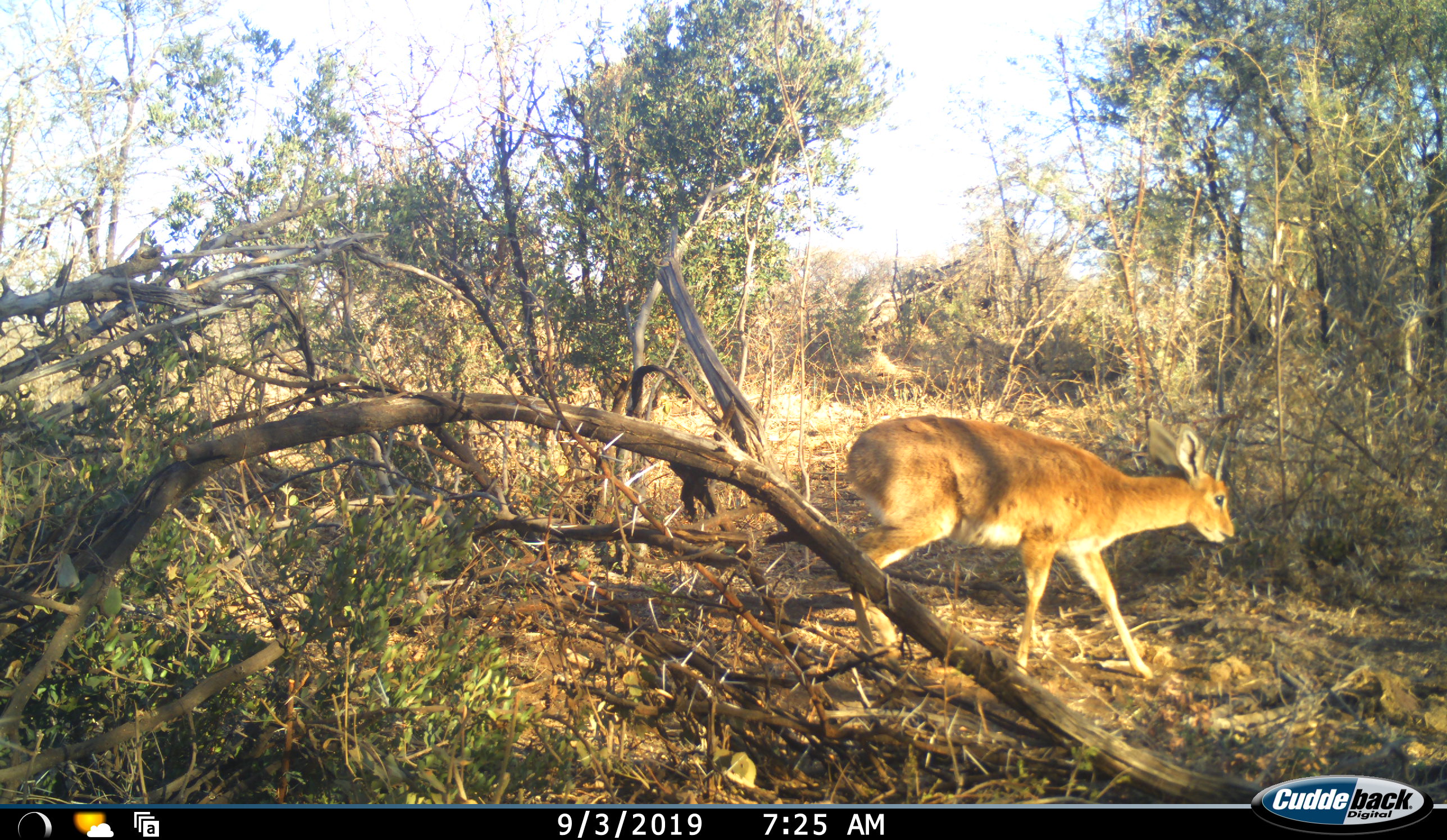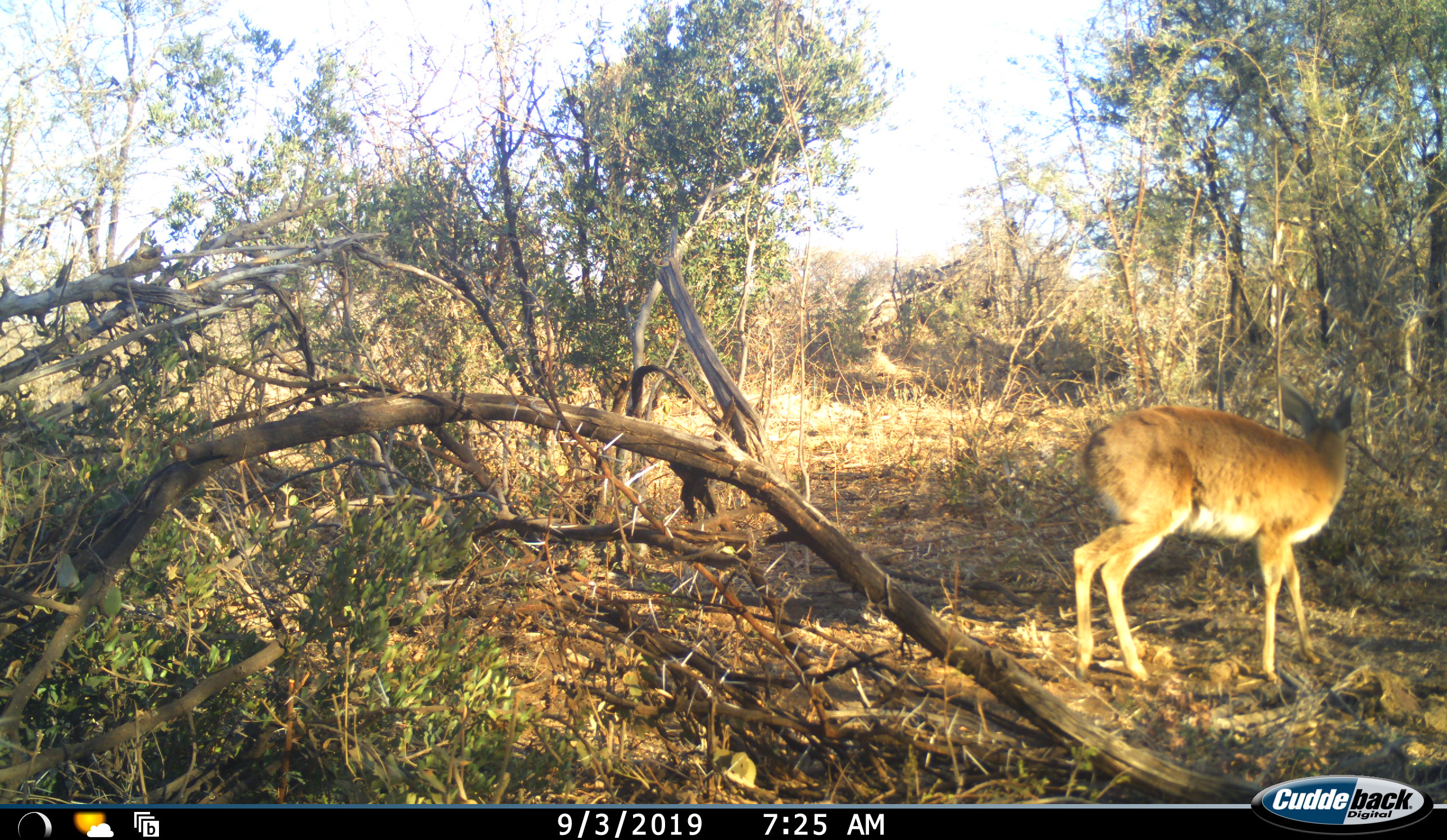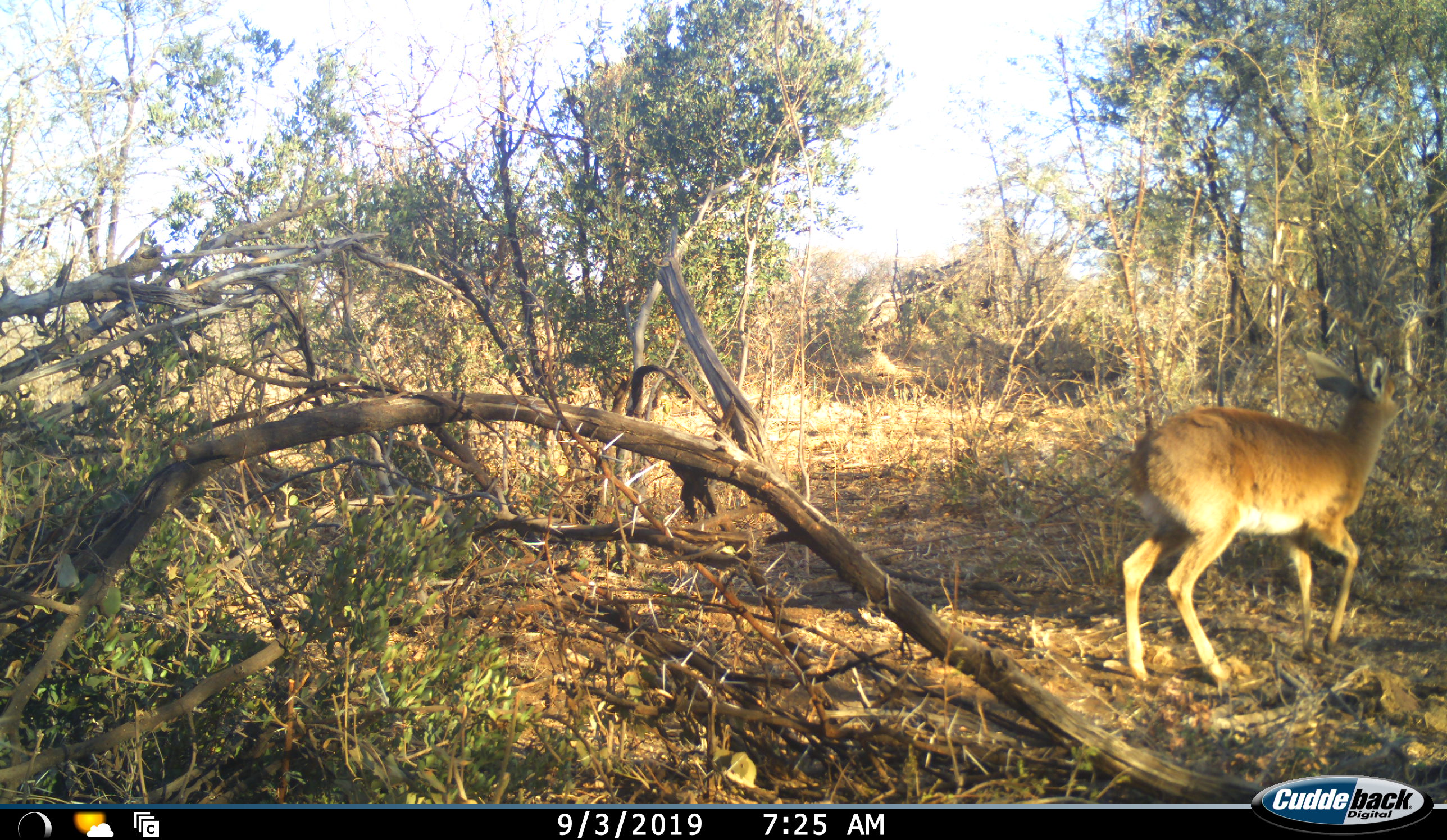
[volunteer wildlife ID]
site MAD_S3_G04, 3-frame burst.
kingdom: Animalia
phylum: Chordata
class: Mammalia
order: Artiodactyla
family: Bovidae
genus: Raphicerus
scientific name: Raphicerus campestris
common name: steenbok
Steenbok (Raphicerus campestris), count 1. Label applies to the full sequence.